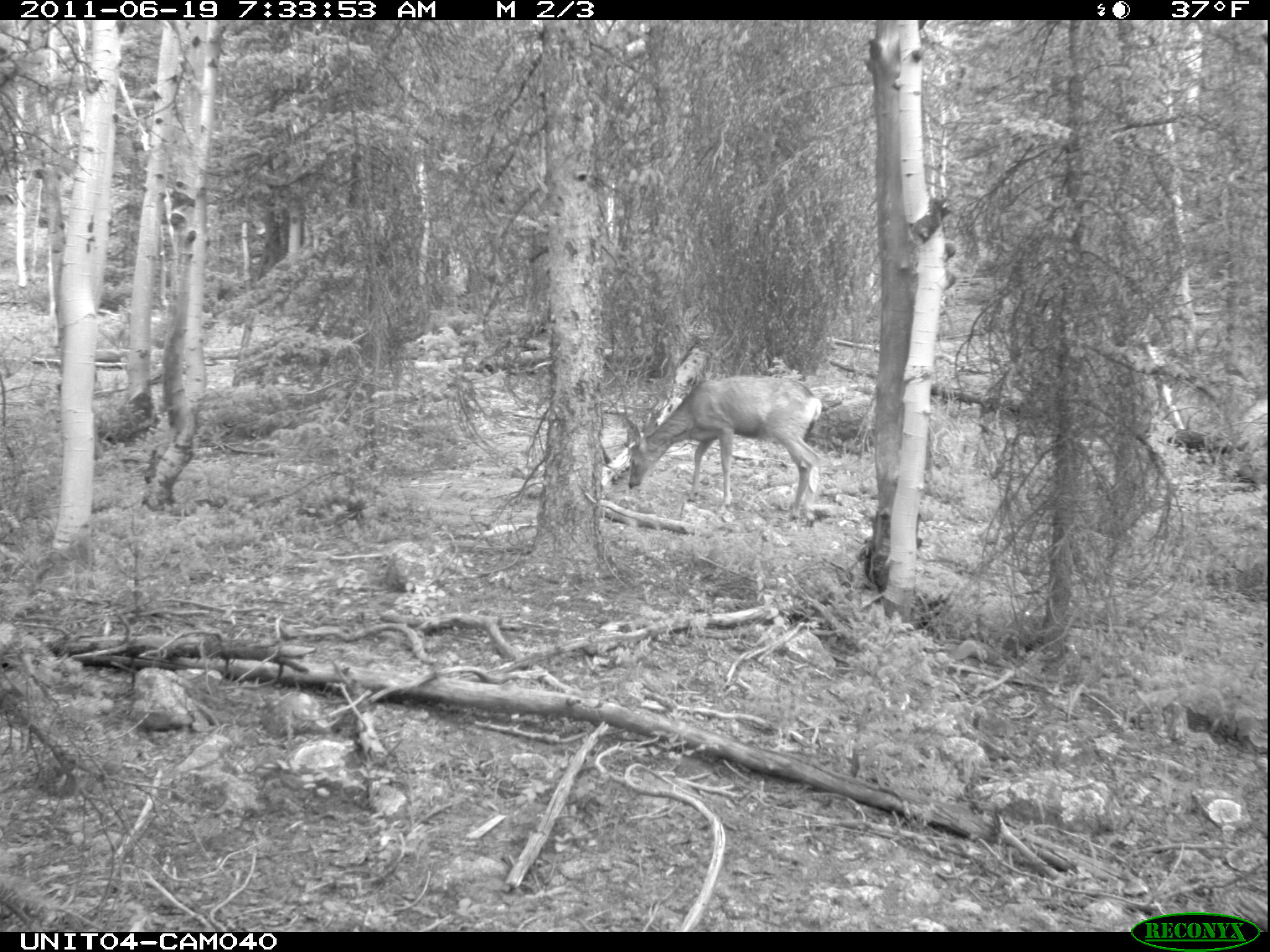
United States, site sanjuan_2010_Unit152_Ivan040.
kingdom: Animalia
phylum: Chordata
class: Mammalia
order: Artiodactyla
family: Cervidae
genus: Odocoileus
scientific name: Odocoileus hemionus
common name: mule deer